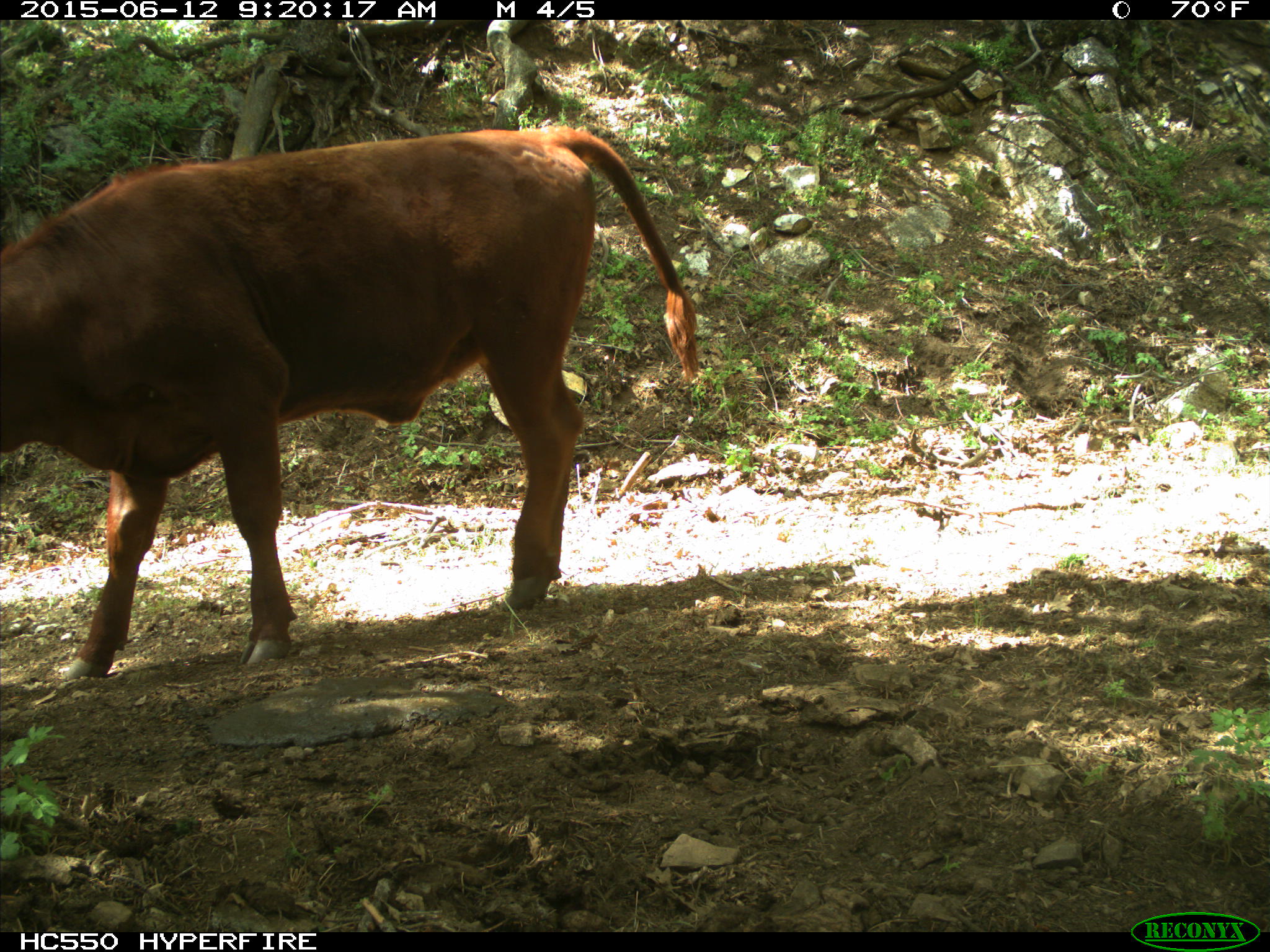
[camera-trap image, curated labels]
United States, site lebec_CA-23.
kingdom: Animalia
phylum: Chordata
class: Mammalia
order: Artiodactyla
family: Bovidae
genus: Bos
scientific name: Bos taurus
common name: domestic cow